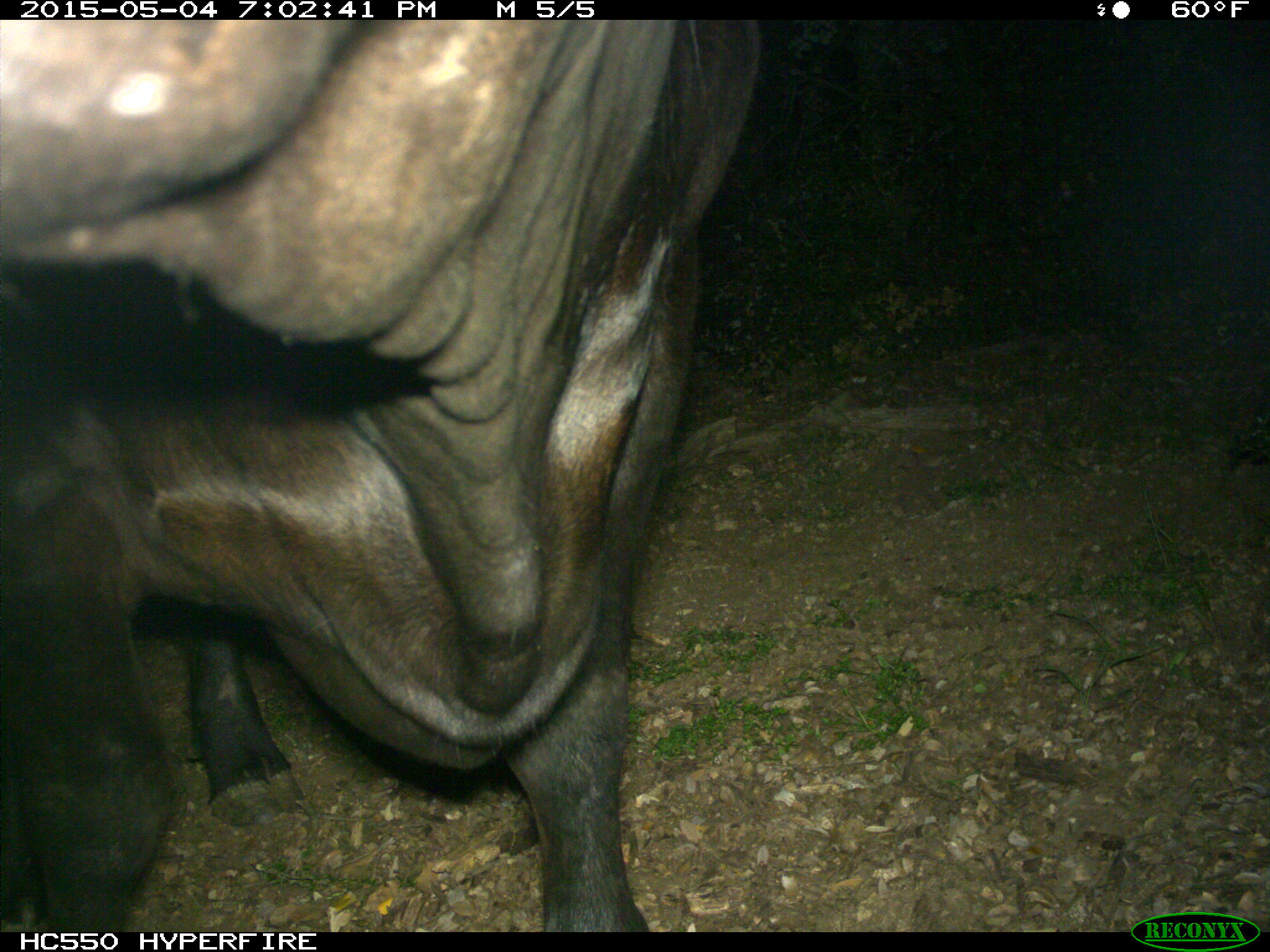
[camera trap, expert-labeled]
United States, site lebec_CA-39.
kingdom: Animalia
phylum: Chordata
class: Mammalia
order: Artiodactyla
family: Bovidae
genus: Bos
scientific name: Bos taurus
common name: domestic cow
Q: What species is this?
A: Bos taurus (domestic cow).